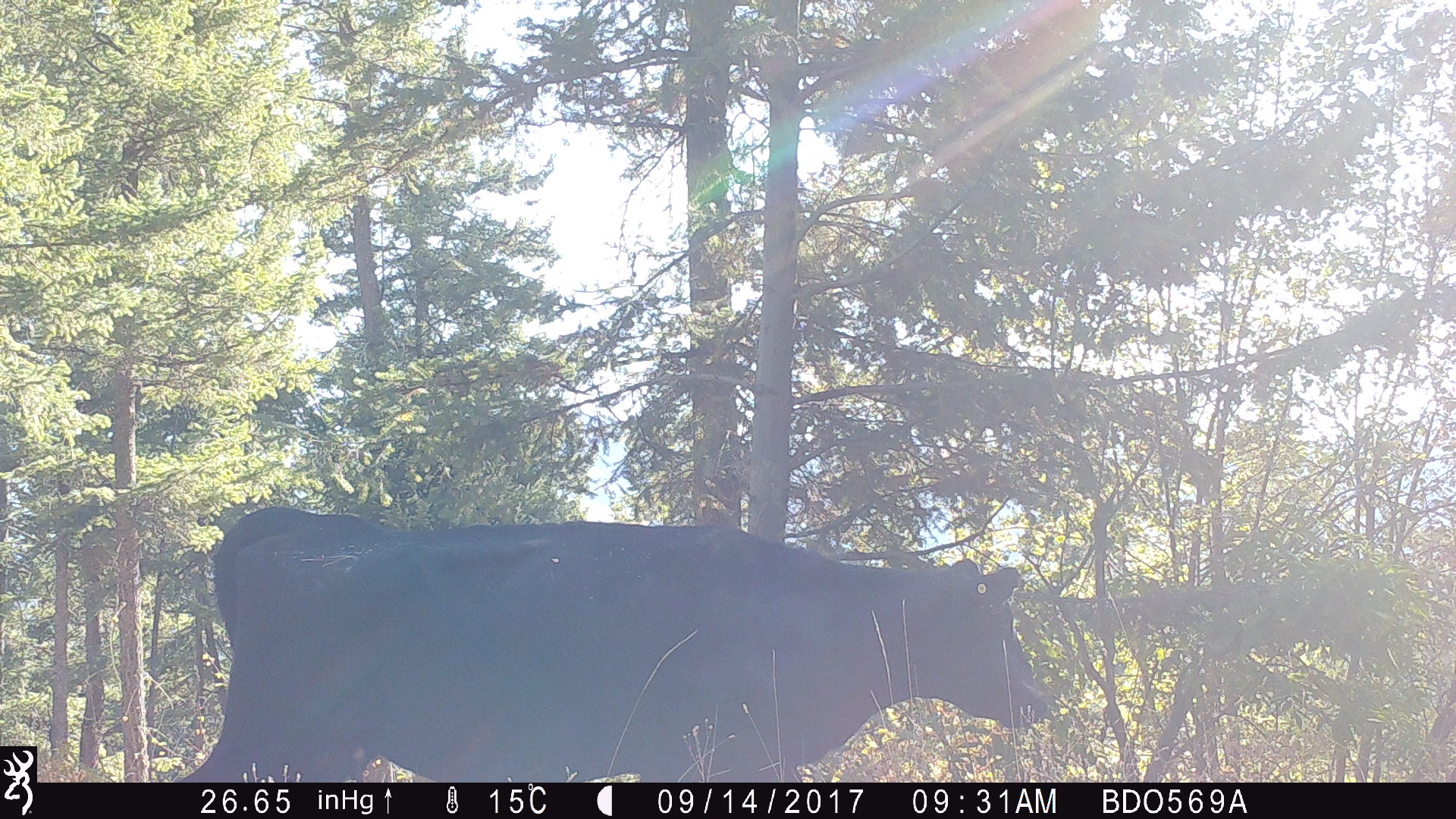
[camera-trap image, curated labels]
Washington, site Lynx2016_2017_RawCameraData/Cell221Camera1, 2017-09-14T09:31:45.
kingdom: Animalia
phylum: Chordata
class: Mammalia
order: Artiodactyla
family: Bovidae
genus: Bos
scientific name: Bos taurus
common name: domestic cattle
Domestic cattle (Bos taurus). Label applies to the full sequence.